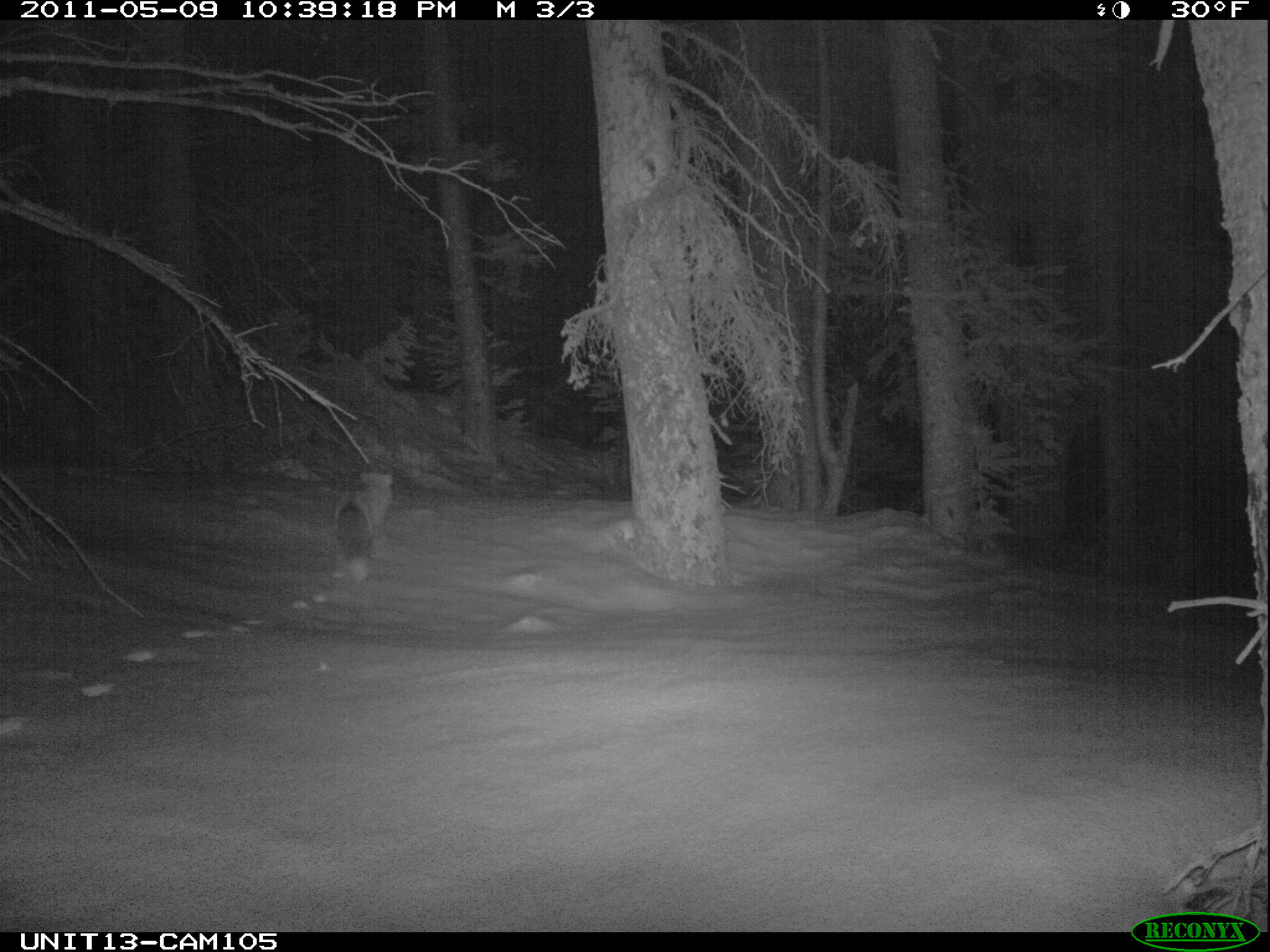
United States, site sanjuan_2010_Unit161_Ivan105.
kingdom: Animalia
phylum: Chordata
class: Mammalia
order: Carnivora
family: Canidae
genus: Vulpes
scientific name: Vulpes vulpes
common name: red fox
Vulpes vulpes (red fox).